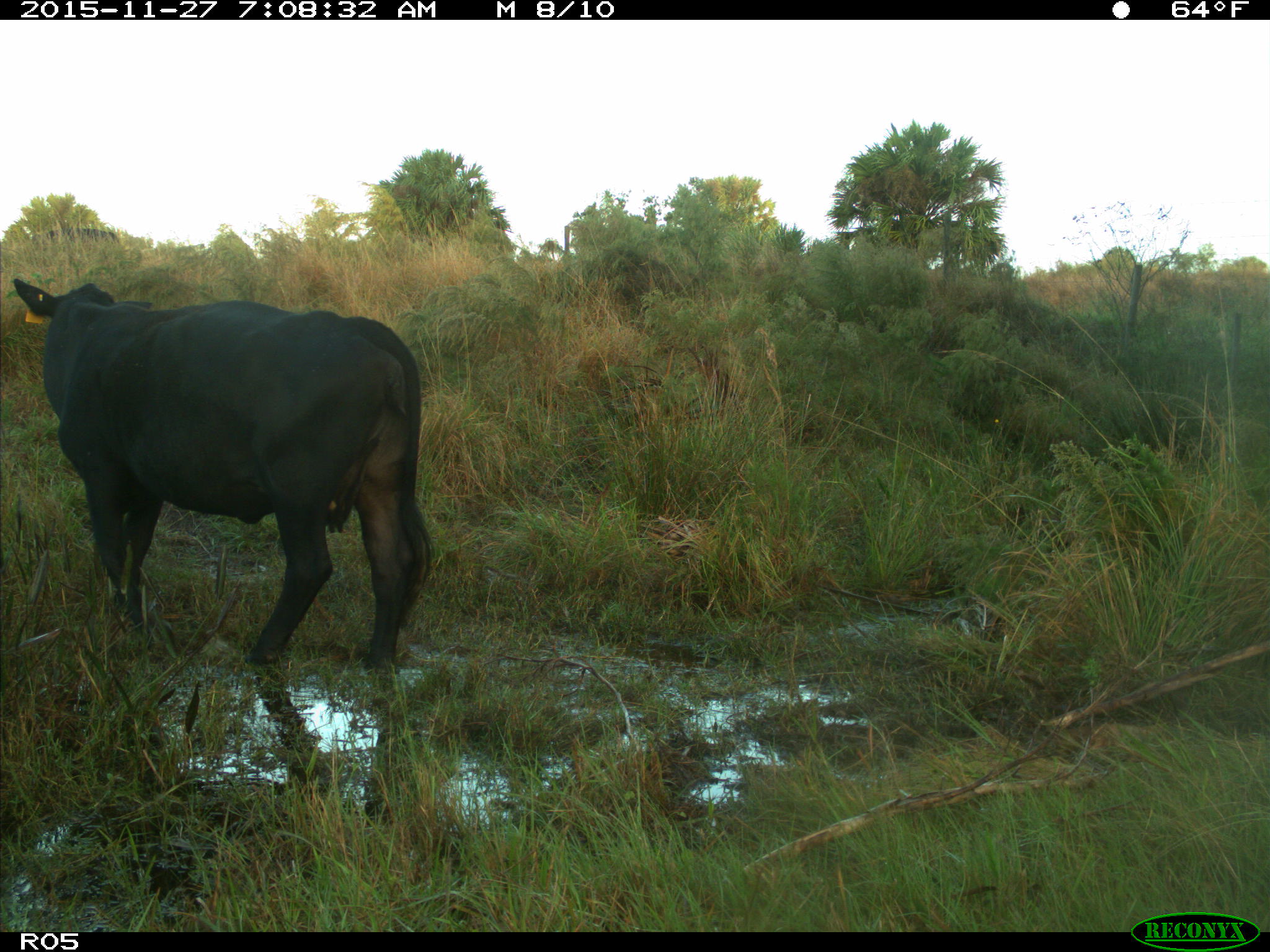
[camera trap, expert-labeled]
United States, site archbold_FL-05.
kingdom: Animalia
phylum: Chordata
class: Mammalia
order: Artiodactyla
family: Bovidae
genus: Bos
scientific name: Bos taurus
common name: domestic cow